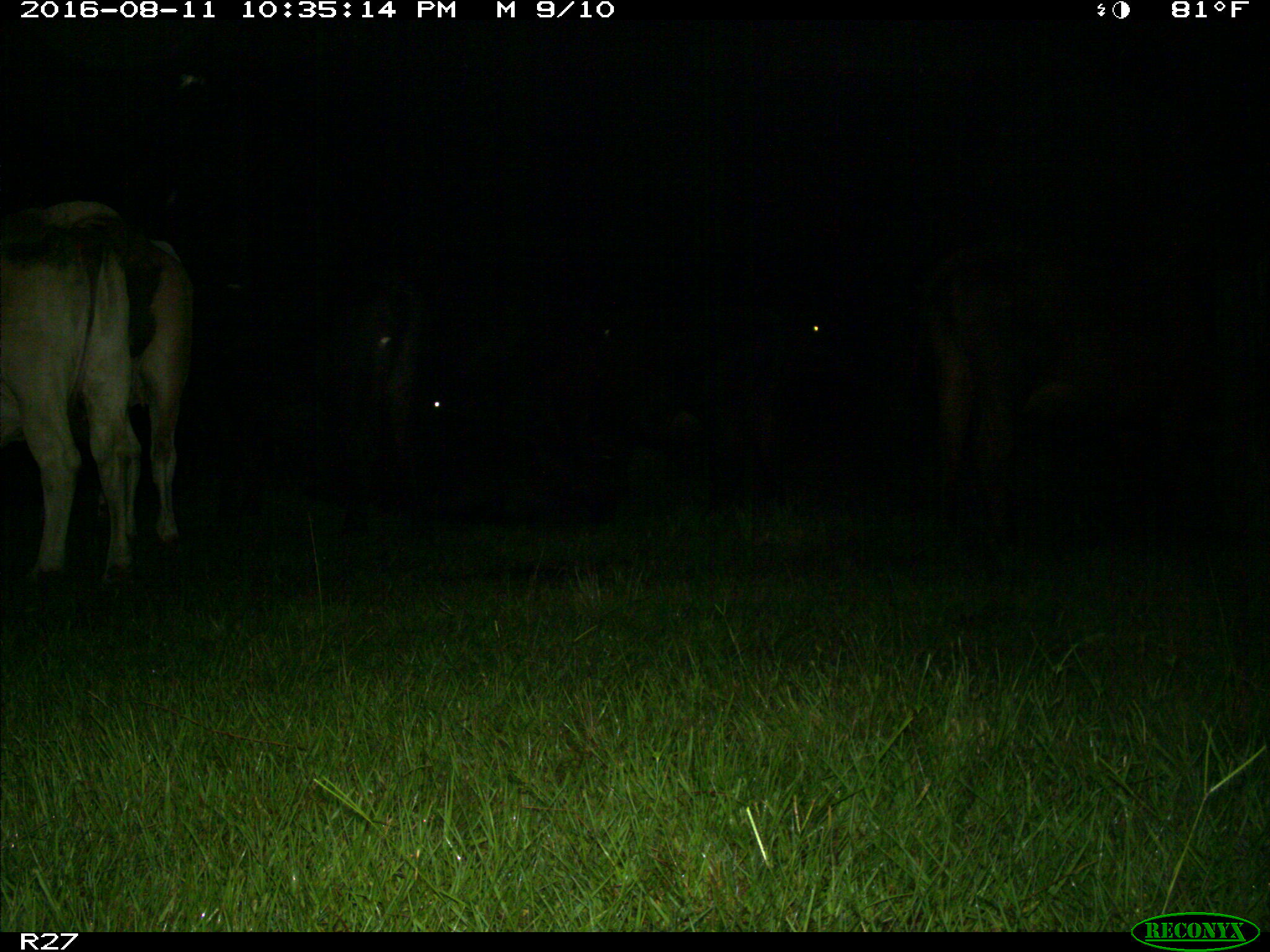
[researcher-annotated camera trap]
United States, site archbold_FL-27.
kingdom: Animalia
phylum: Chordata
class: Mammalia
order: Artiodactyla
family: Bovidae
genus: Bos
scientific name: Bos taurus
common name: domestic cow